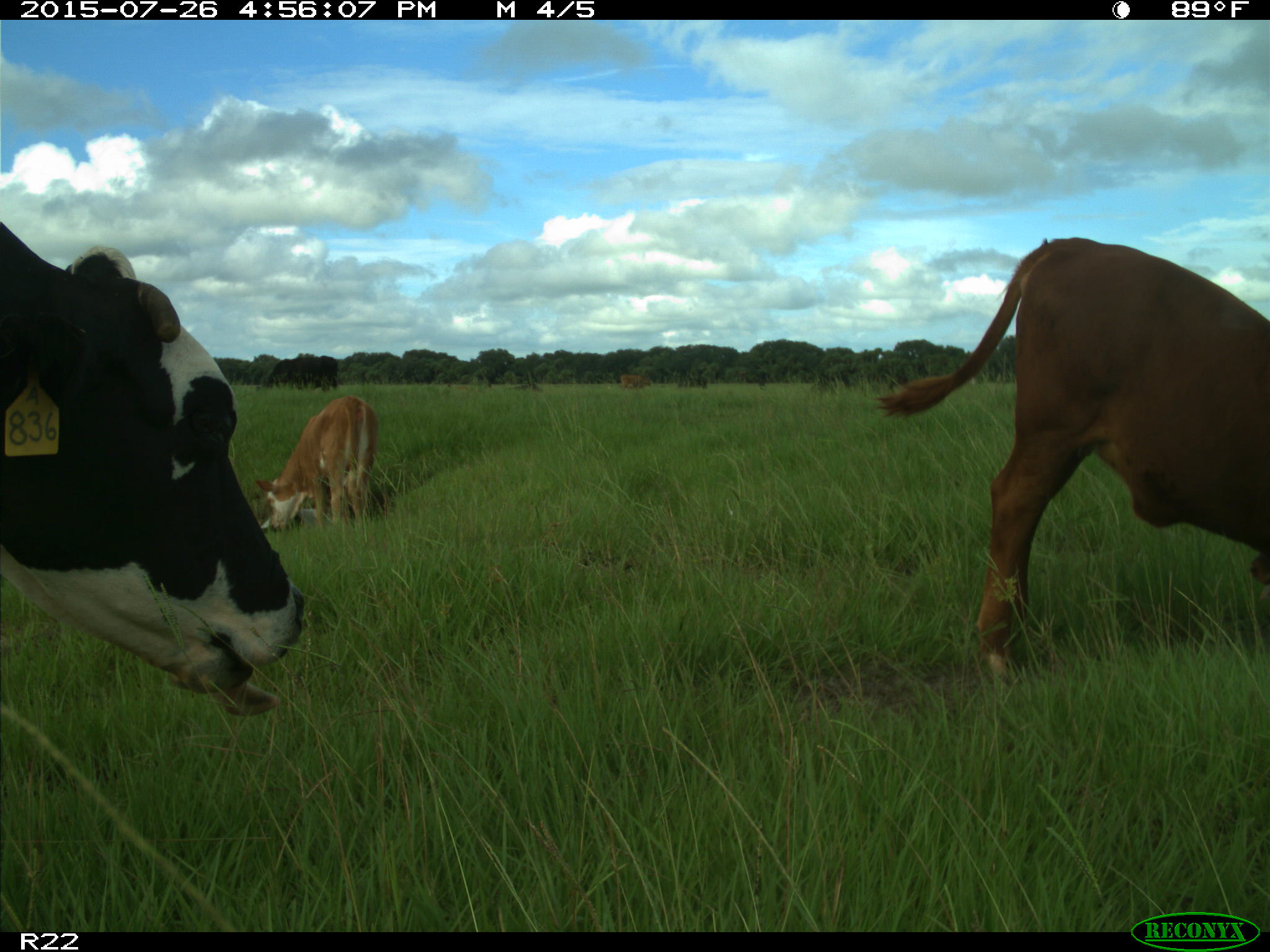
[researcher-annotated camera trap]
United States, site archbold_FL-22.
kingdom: Animalia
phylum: Chordata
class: Mammalia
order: Artiodactyla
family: Bovidae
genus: Bos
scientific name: Bos taurus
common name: domestic cow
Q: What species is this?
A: Bos taurus (domestic cow).